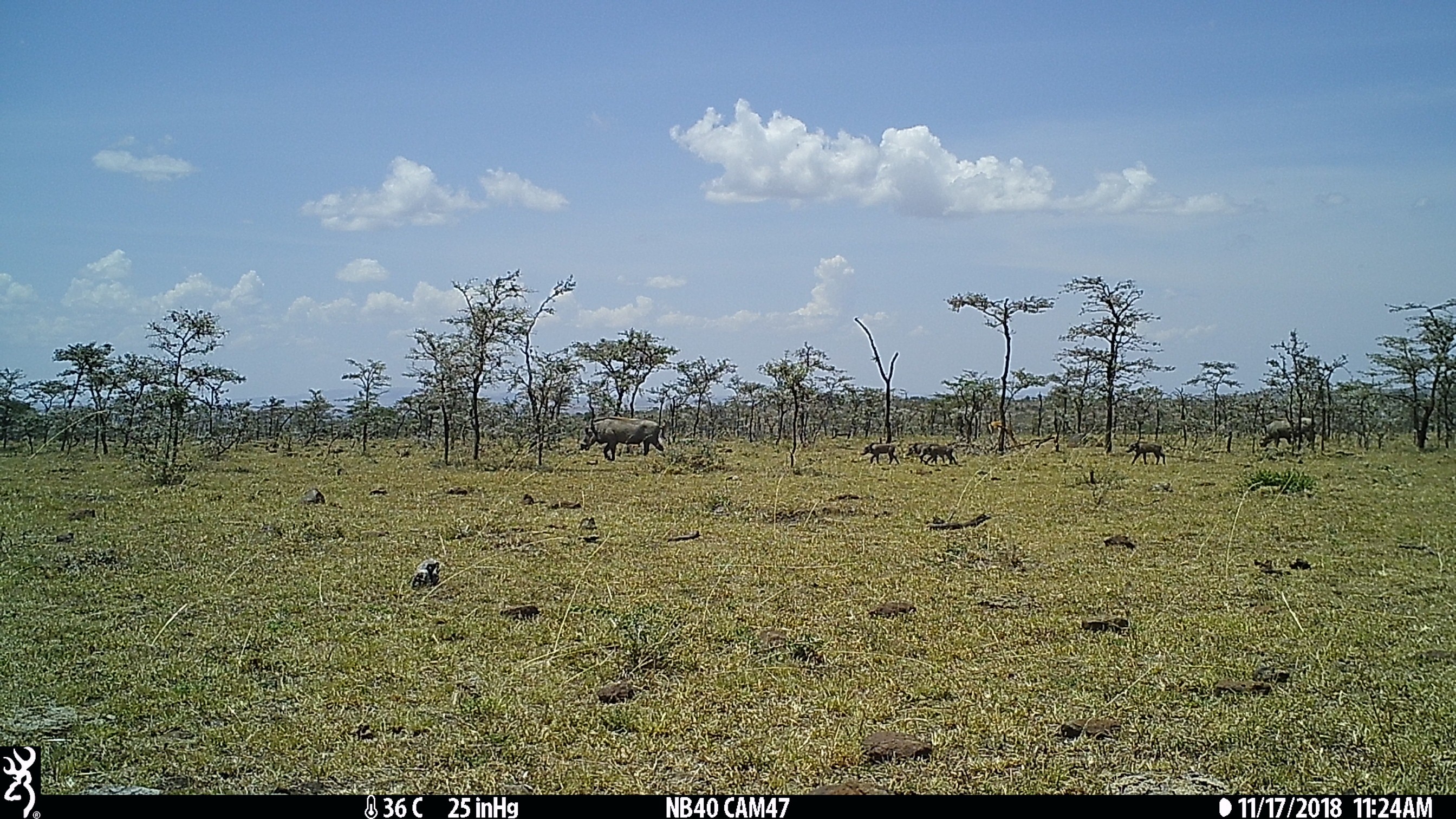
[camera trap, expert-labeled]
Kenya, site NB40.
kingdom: Animalia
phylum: Chordata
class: Mammalia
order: Artiodactyla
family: Suidae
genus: Phacochoerus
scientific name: Phacochoerus africanus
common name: common warthog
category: warthog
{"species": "warthog (common warthog) (Phacochoerus africanus)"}